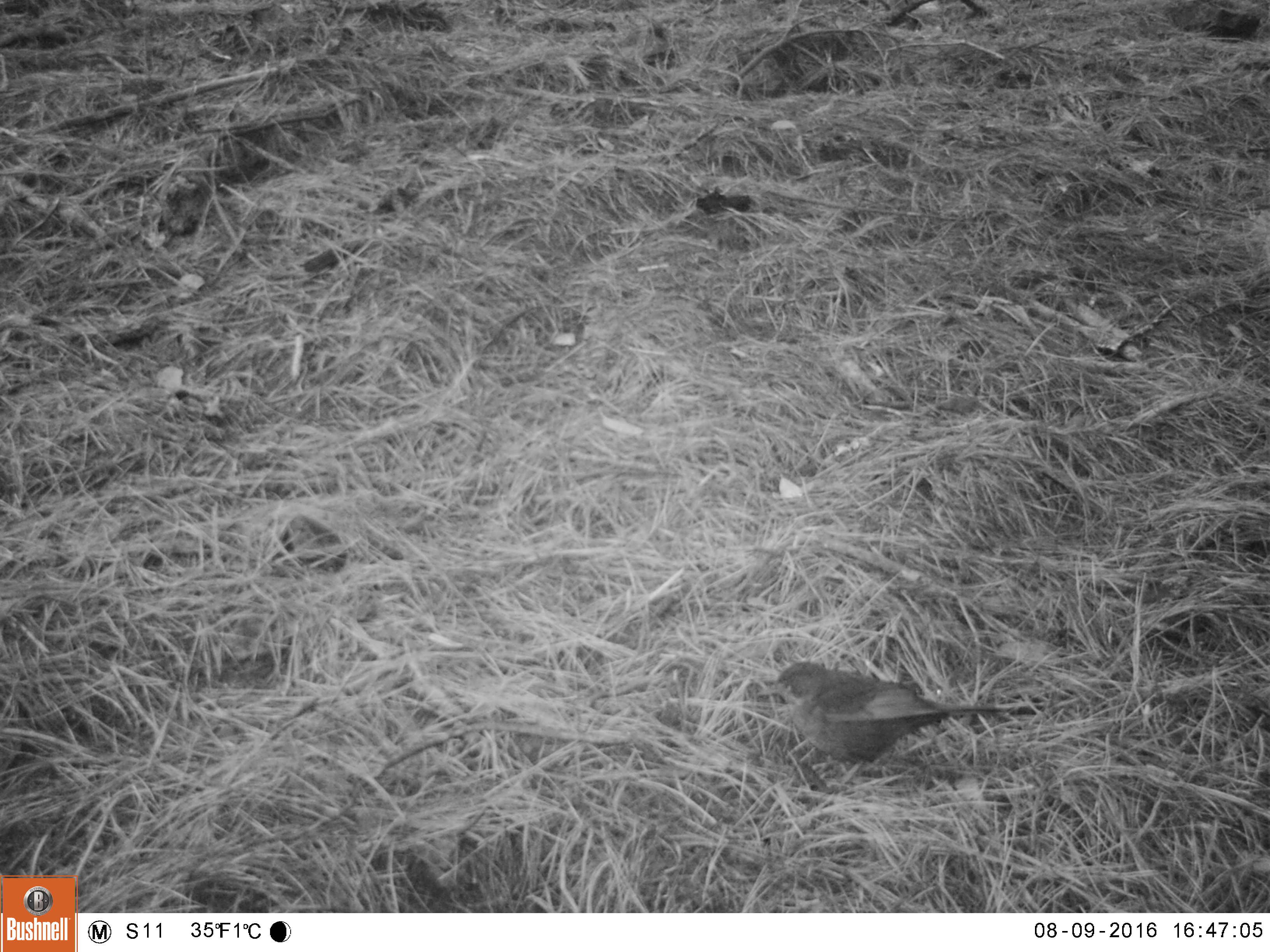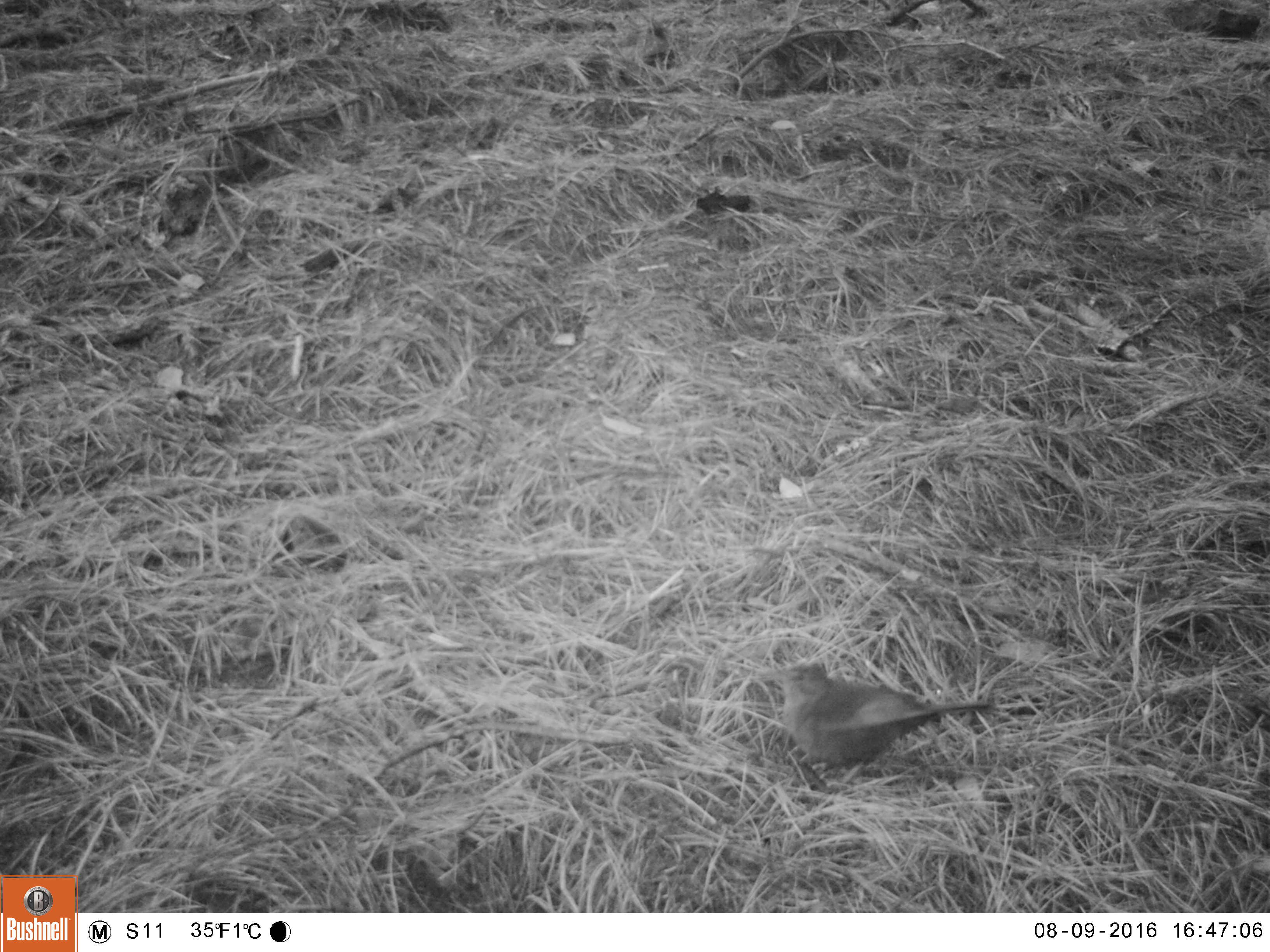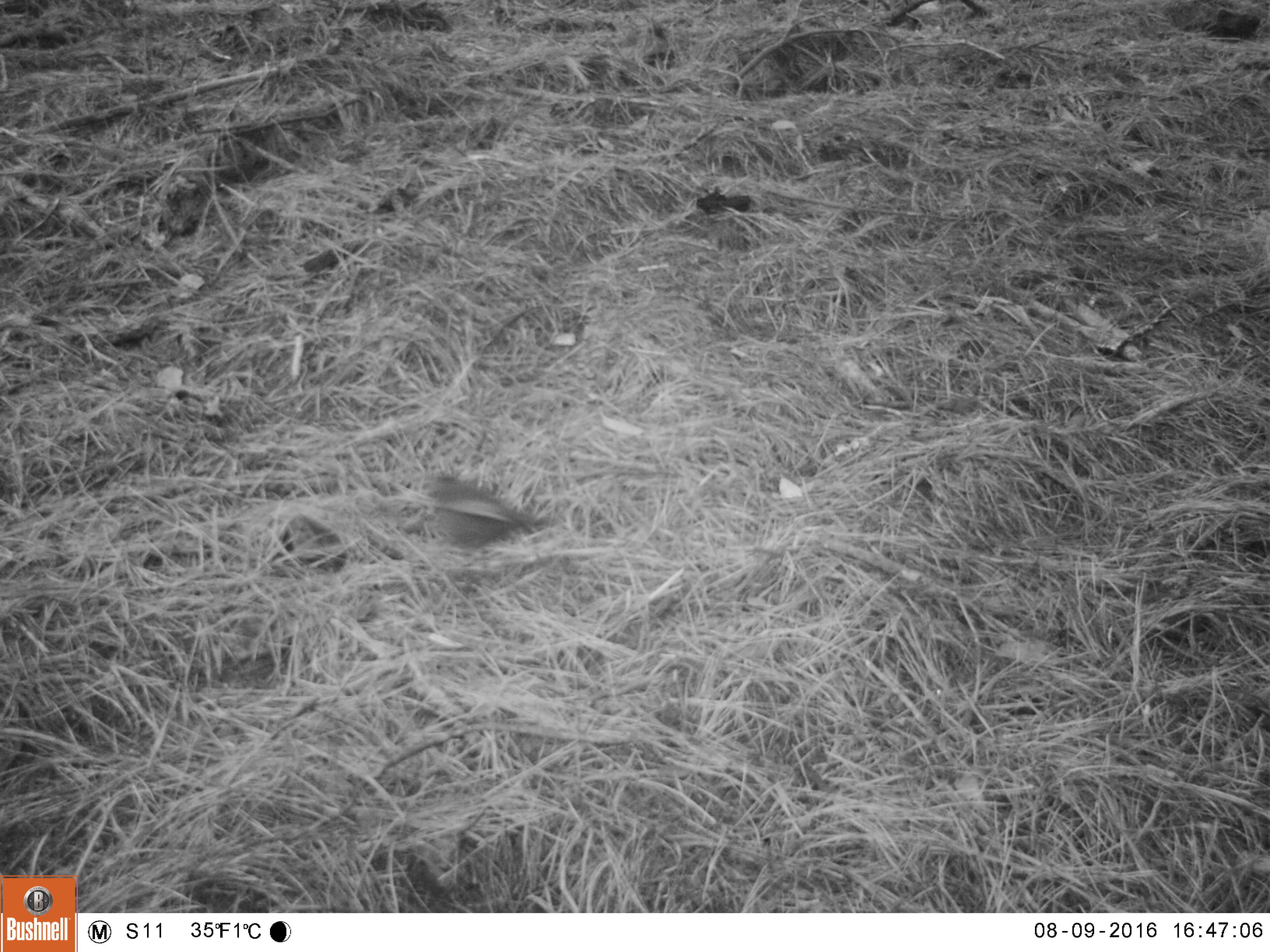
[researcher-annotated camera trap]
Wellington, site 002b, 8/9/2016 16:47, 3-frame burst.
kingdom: Animalia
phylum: Chordata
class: Aves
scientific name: Aves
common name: bird